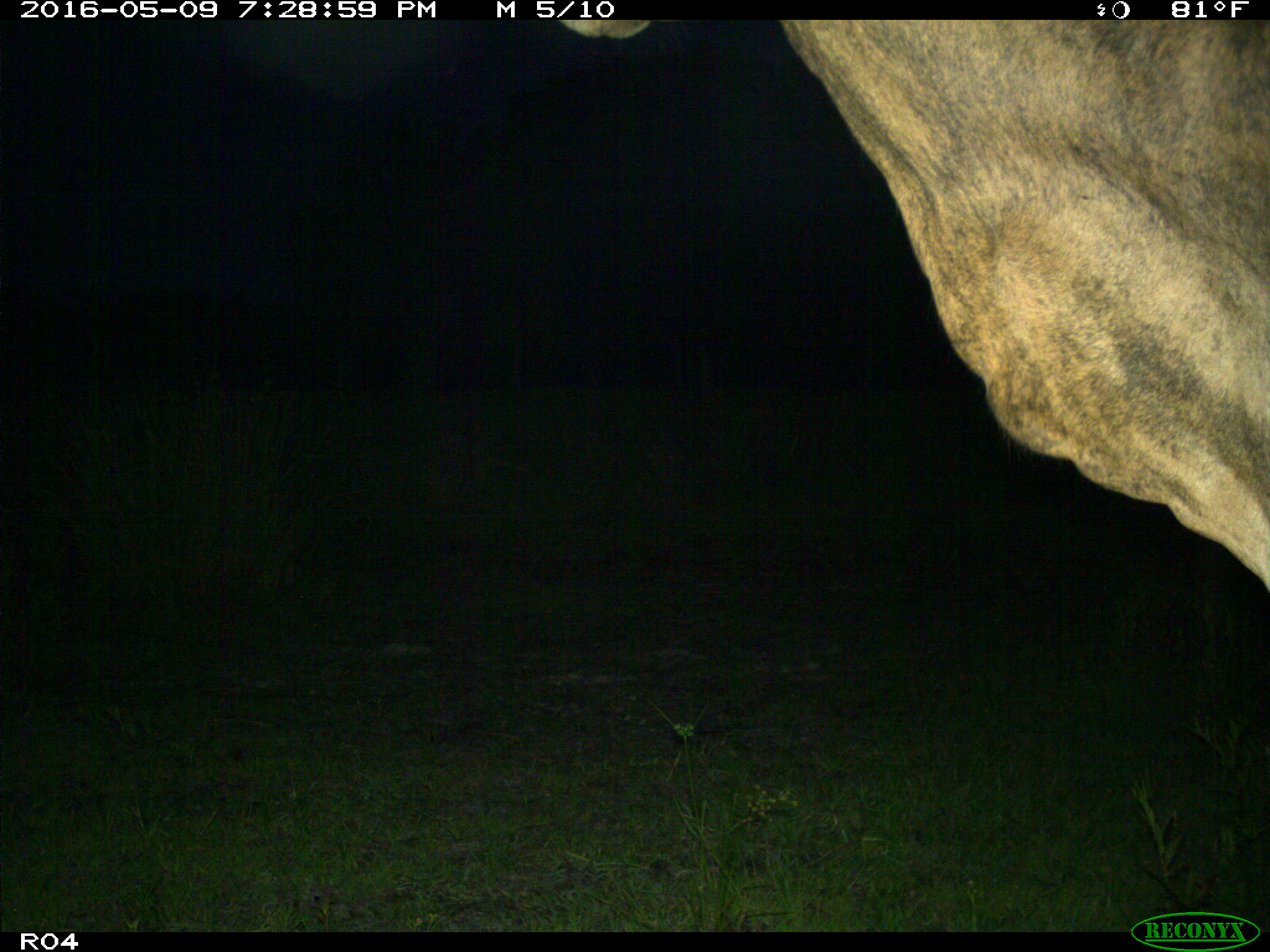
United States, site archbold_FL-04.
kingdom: Animalia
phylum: Chordata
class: Mammalia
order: Artiodactyla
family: Bovidae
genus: Bos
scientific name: Bos taurus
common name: domestic cow